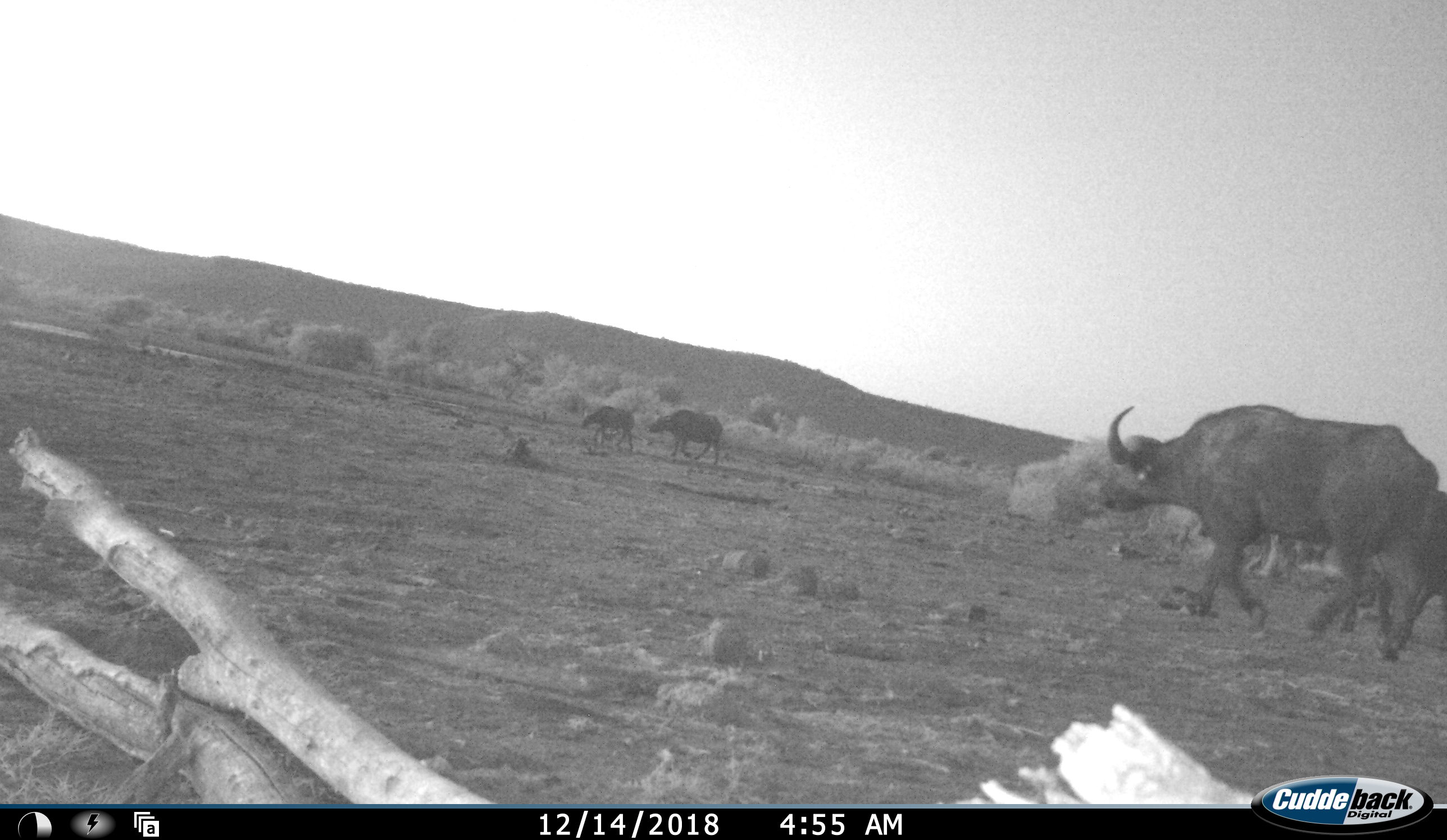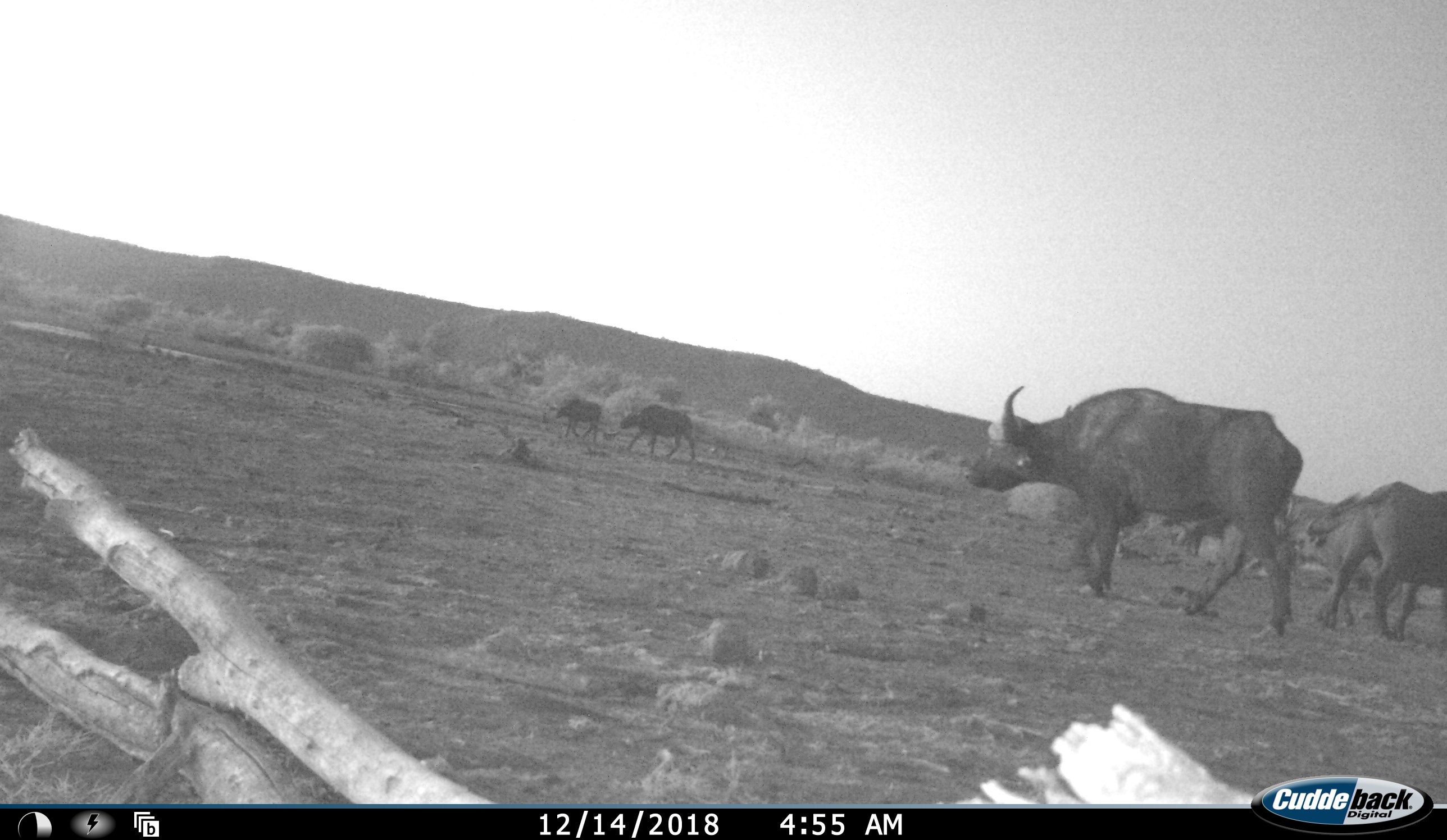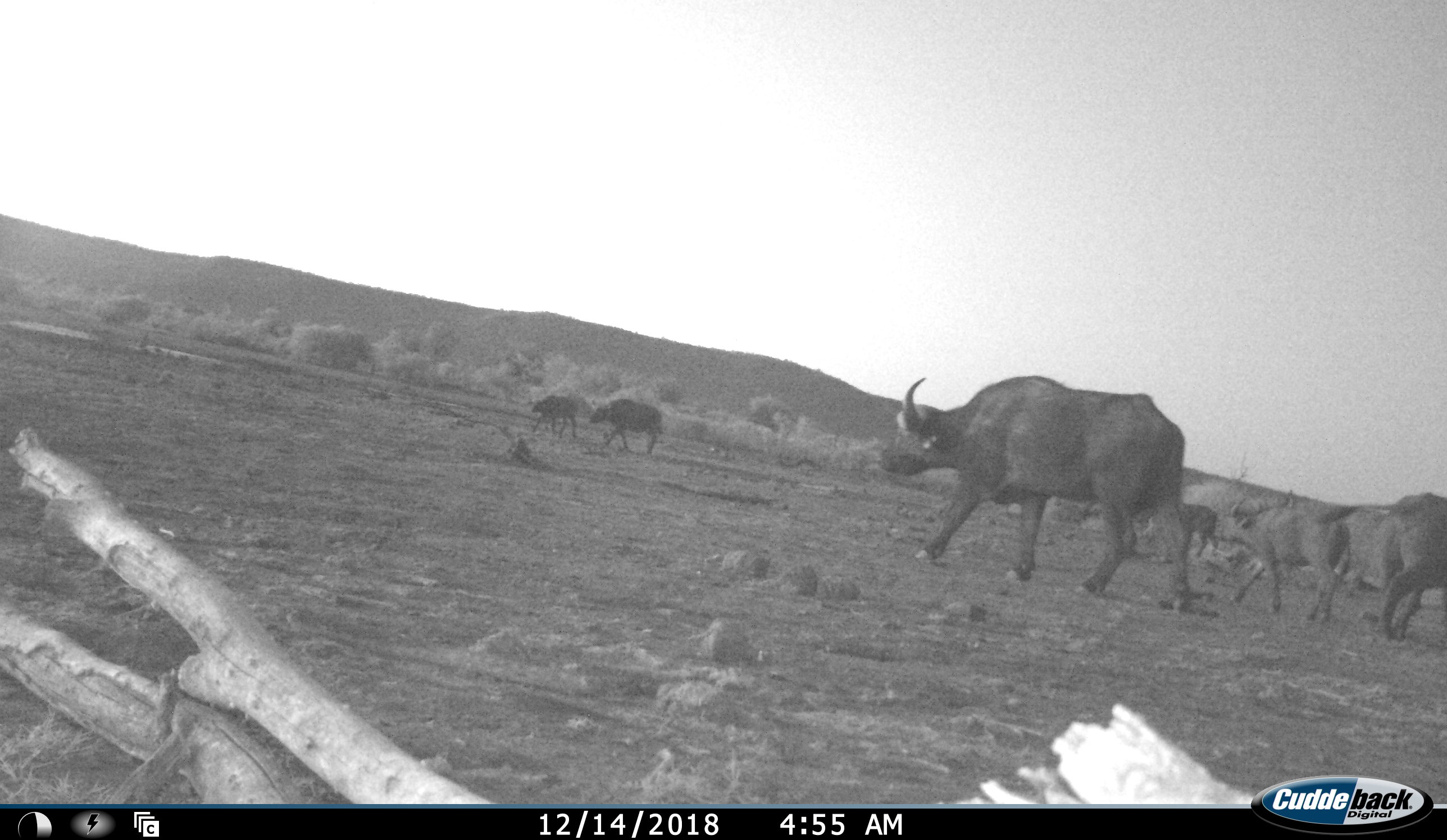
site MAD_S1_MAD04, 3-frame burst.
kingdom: Animalia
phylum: Chordata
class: Mammalia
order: Artiodactyla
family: Bovidae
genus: Syncerus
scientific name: Syncerus caffer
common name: african buffalo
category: buffalo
Buffalo (african buffalo) (Syncerus caffer), count 7. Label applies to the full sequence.